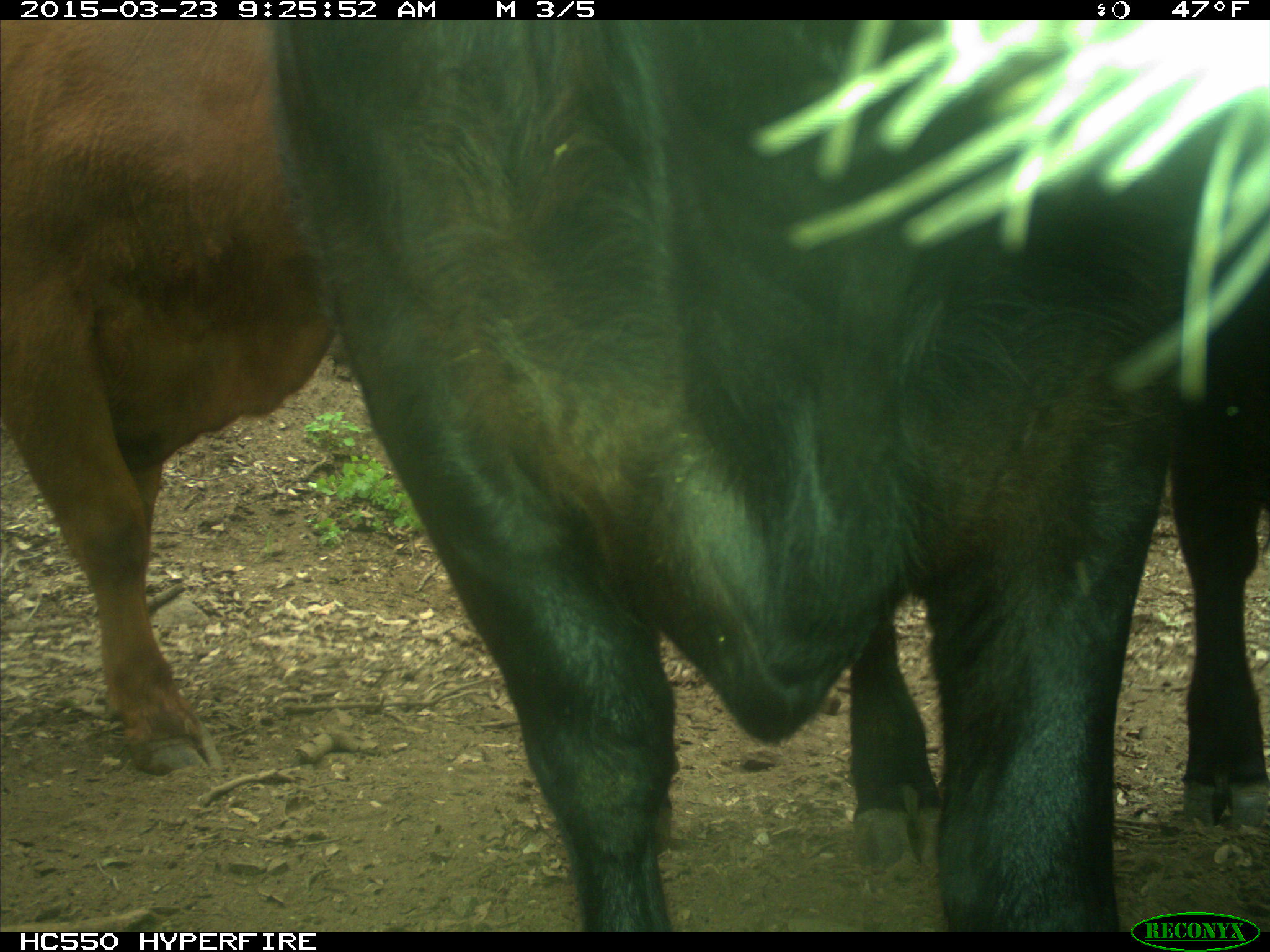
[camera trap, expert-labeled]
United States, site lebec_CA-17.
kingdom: Animalia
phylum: Chordata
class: Mammalia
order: Artiodactyla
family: Bovidae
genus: Bos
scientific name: Bos taurus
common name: domestic cow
Bos taurus (domestic cow).